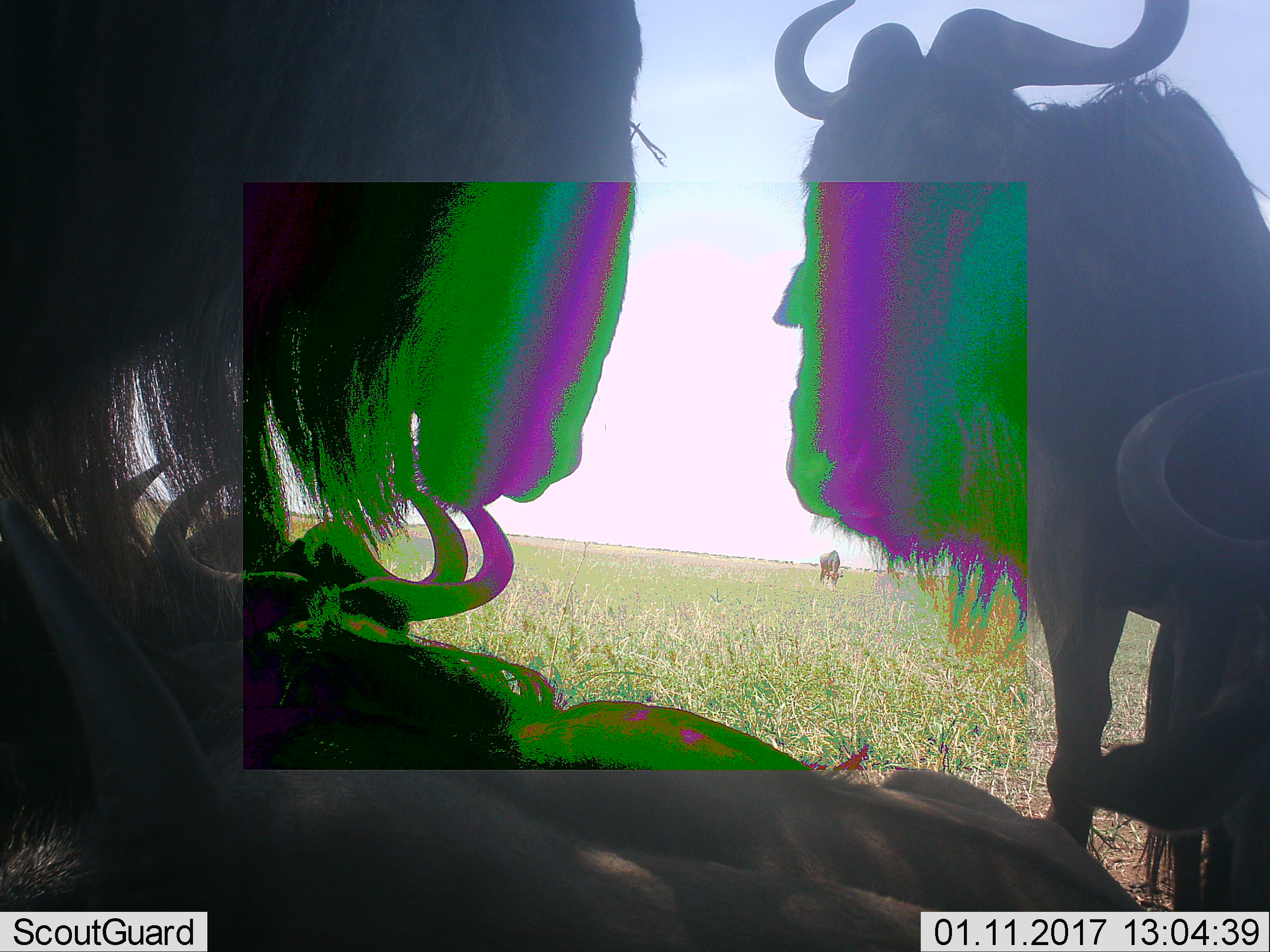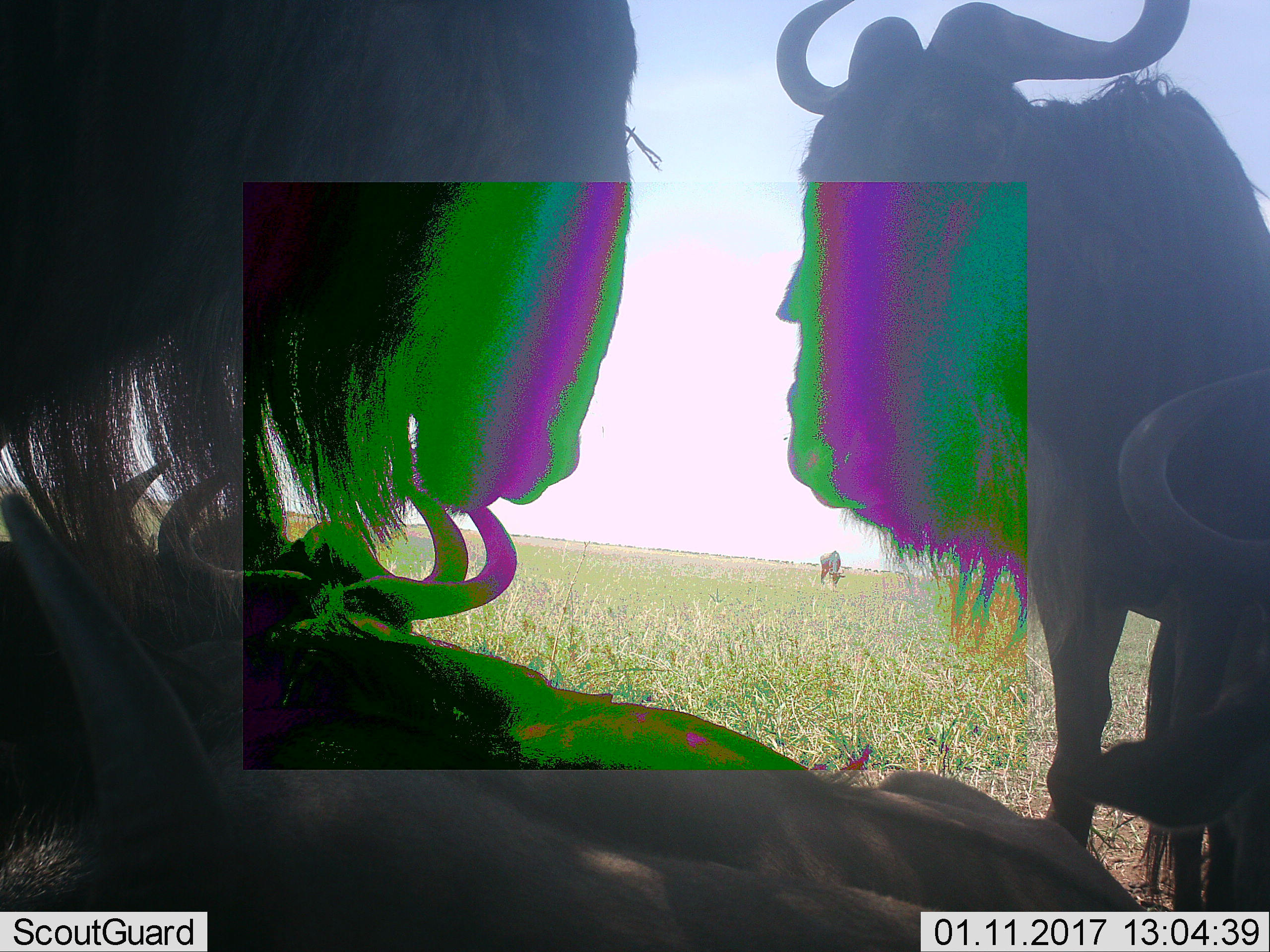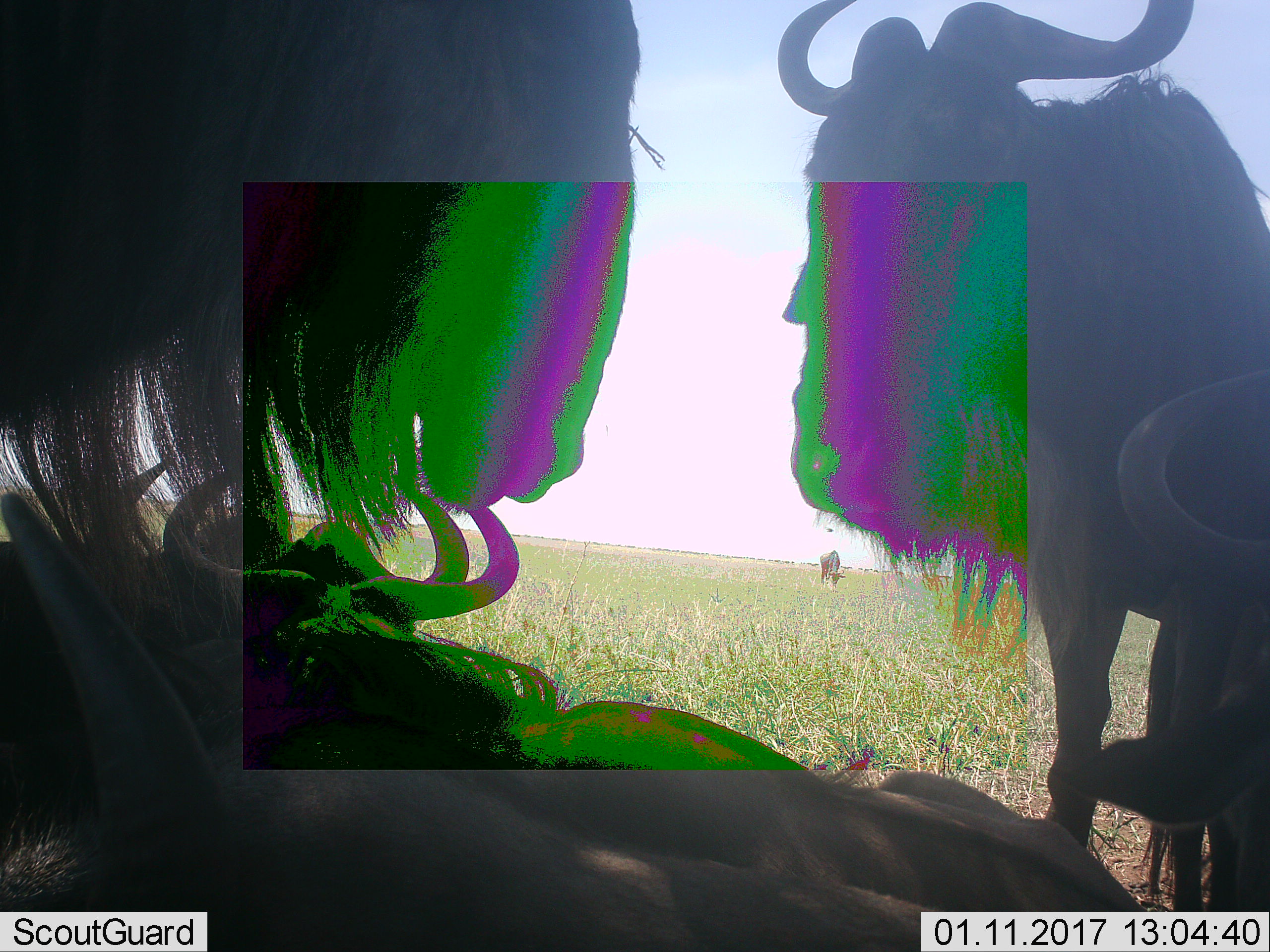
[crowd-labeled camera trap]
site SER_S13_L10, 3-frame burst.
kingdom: Animalia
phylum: Chordata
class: Mammalia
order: Artiodactyla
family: Bovidae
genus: Connochaetes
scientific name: Connochaetes taurinus taurinus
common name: blue wildebeest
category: wildebeestblue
Wildebeestblue (blue wildebeest) (Connochaetes taurinus taurinus), count 6. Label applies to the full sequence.